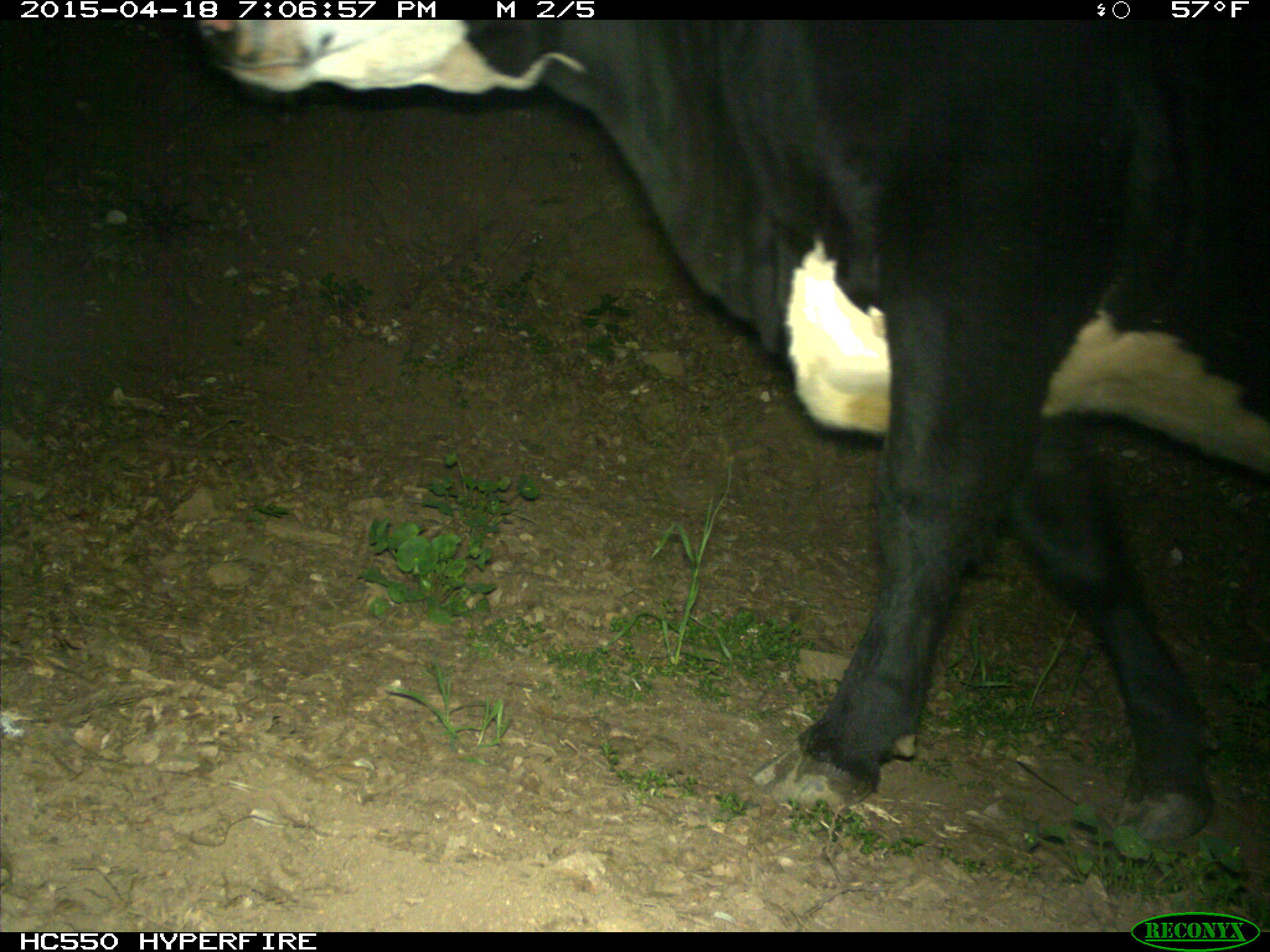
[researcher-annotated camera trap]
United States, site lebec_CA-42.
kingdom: Animalia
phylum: Chordata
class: Mammalia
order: Artiodactyla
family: Bovidae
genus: Bos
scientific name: Bos taurus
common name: domestic cow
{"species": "Bos taurus (domestic cow)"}